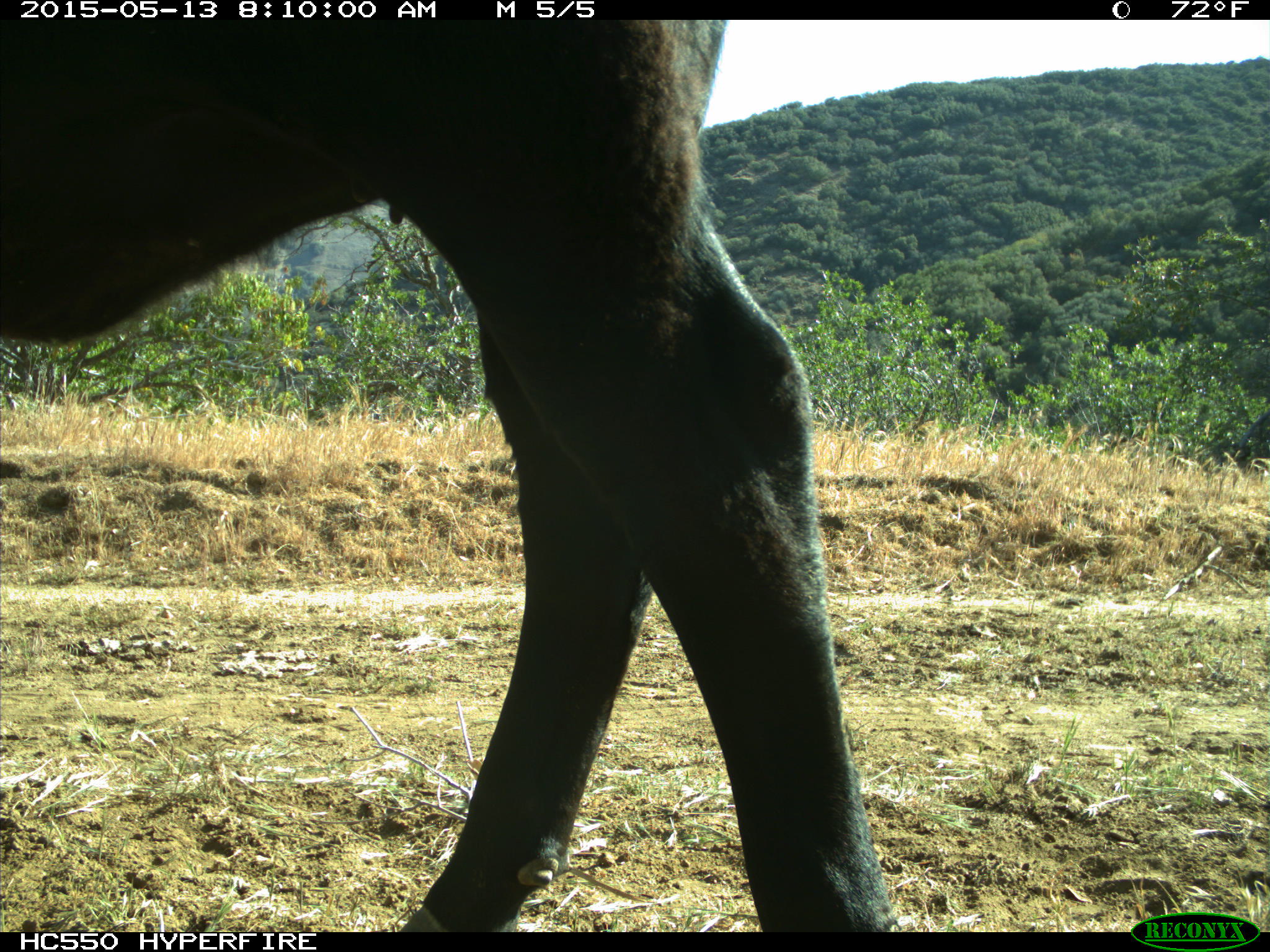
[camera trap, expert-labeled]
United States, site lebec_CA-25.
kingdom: Animalia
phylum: Chordata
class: Mammalia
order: Artiodactyla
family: Bovidae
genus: Bos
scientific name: Bos taurus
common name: domestic cow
Bos taurus (domestic cow).